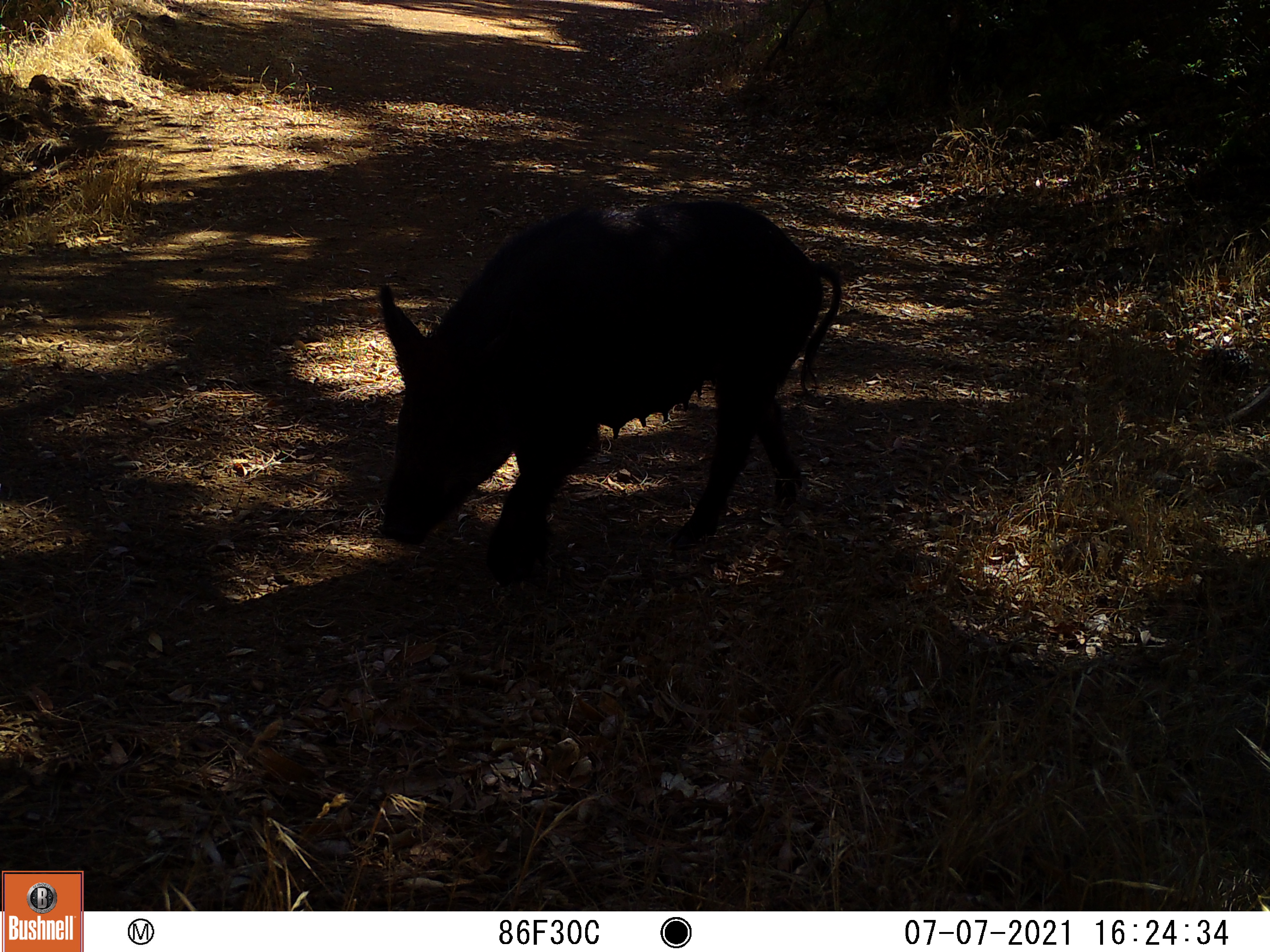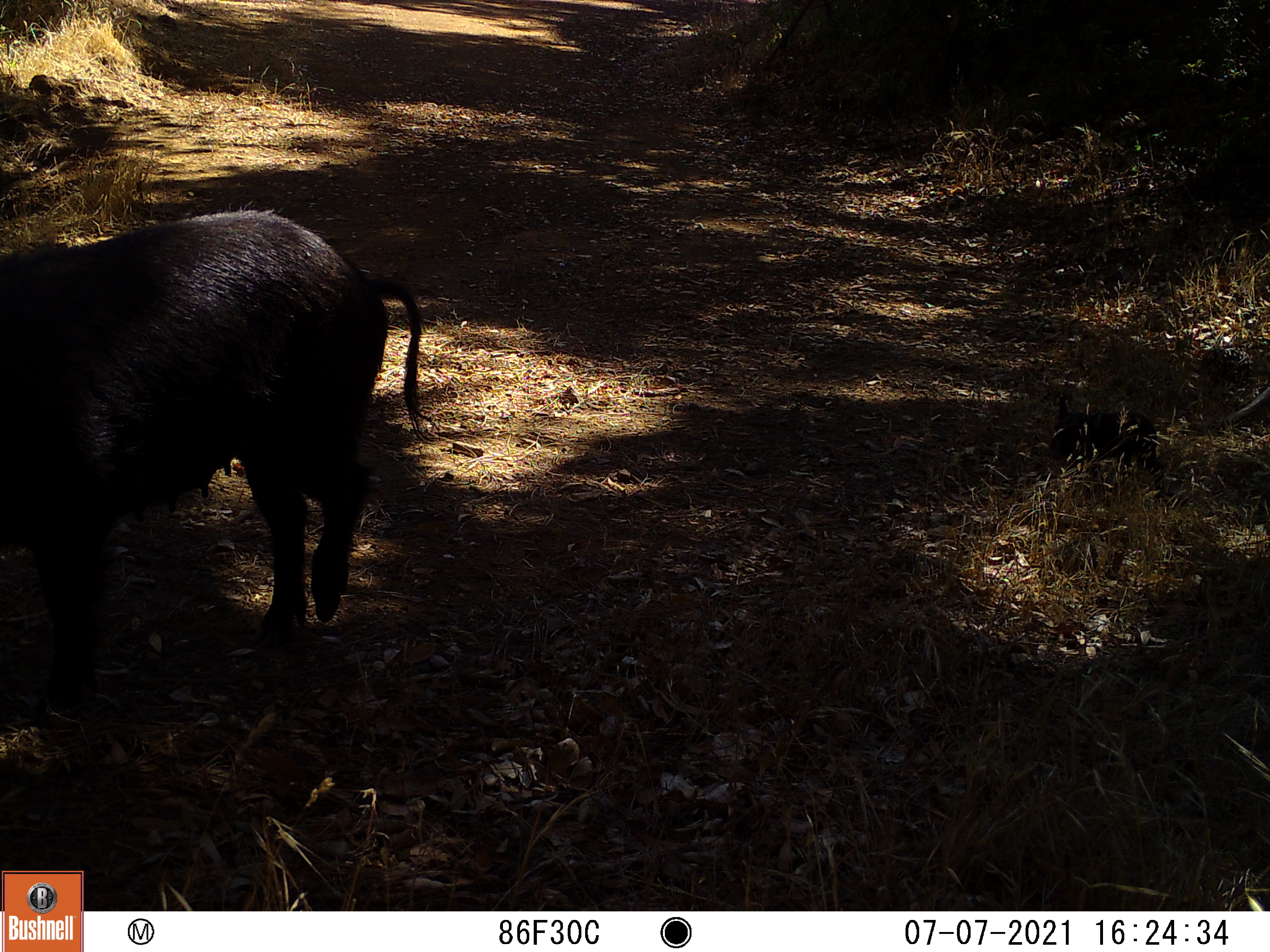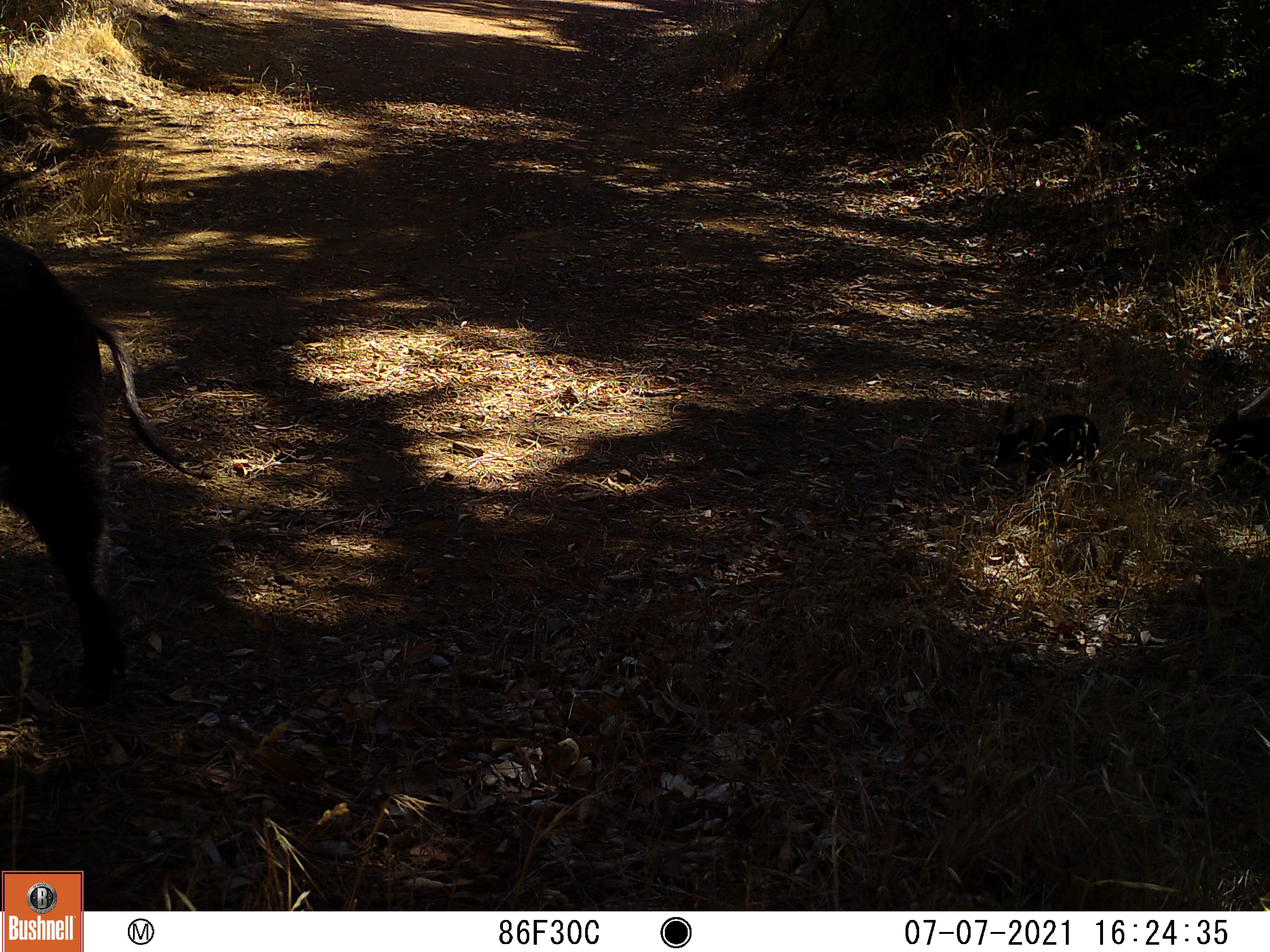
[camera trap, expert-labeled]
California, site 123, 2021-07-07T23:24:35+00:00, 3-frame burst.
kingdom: Animalia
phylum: Chordata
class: Mammalia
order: Artiodactyla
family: Suidae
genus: Sus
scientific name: Sus scrofa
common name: wild boar